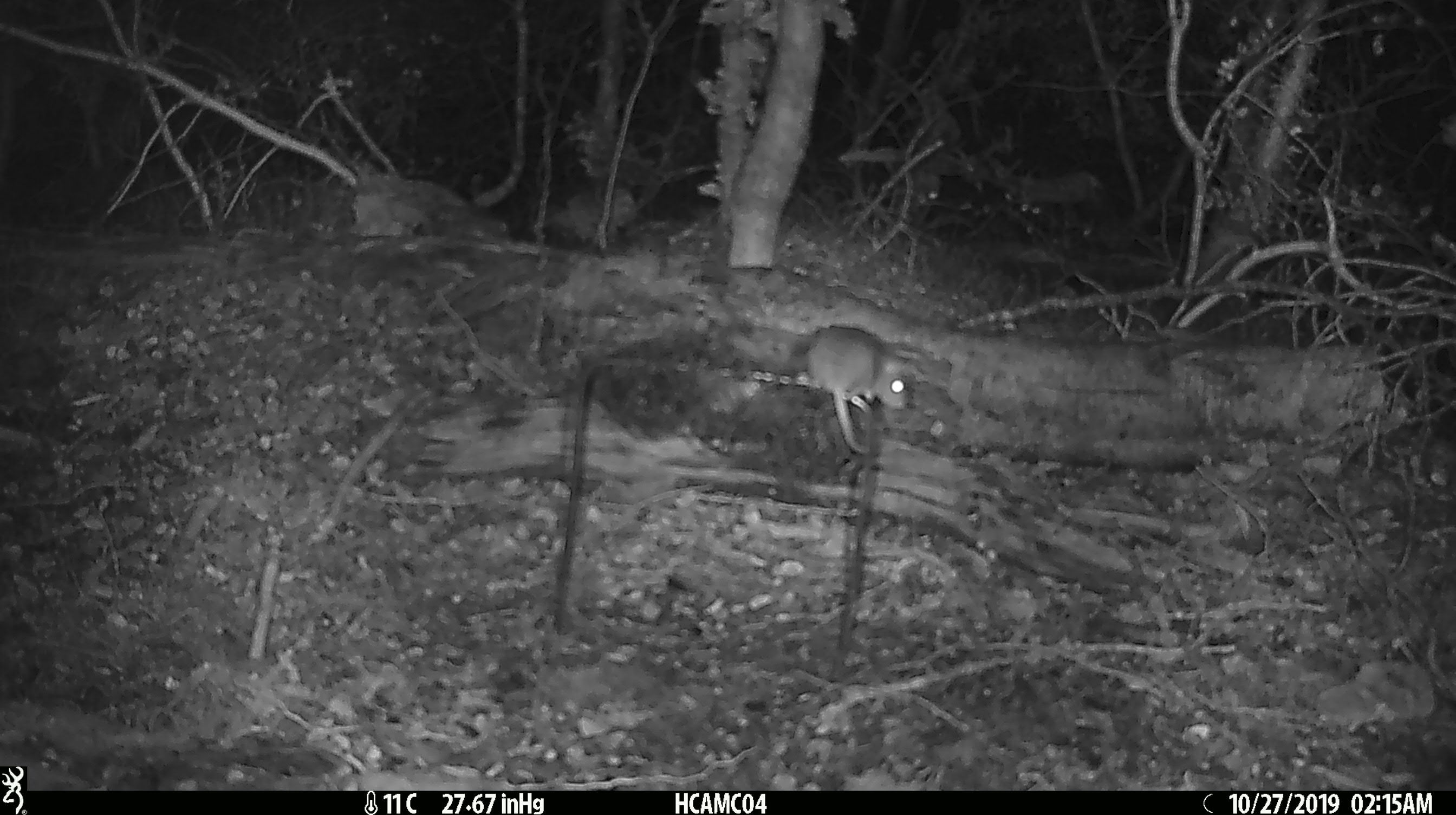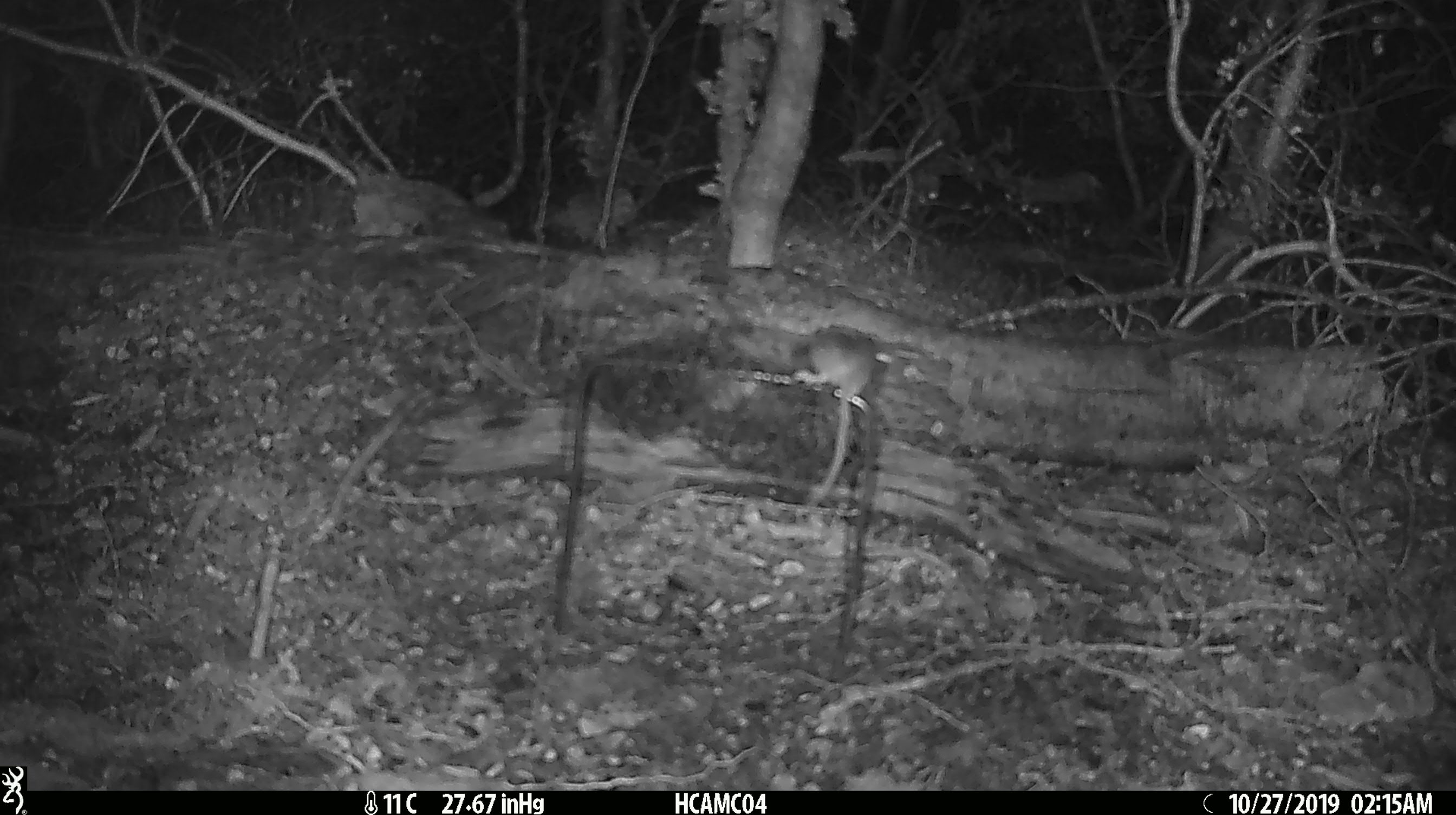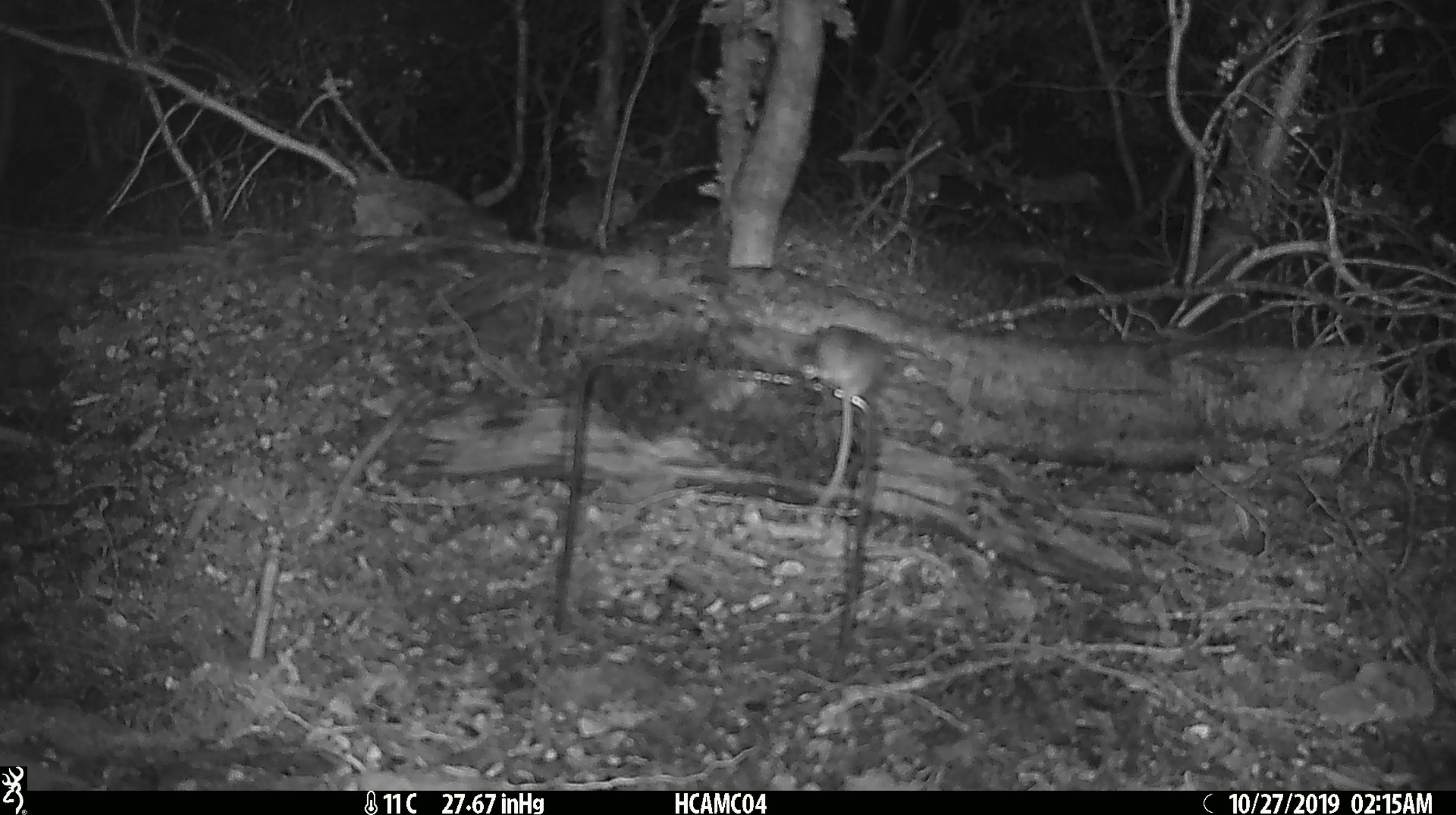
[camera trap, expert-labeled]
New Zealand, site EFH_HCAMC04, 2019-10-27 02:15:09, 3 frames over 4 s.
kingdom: Animalia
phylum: Chordata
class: Mammalia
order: Rodentia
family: Muridae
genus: Mus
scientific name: Mus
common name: mouse